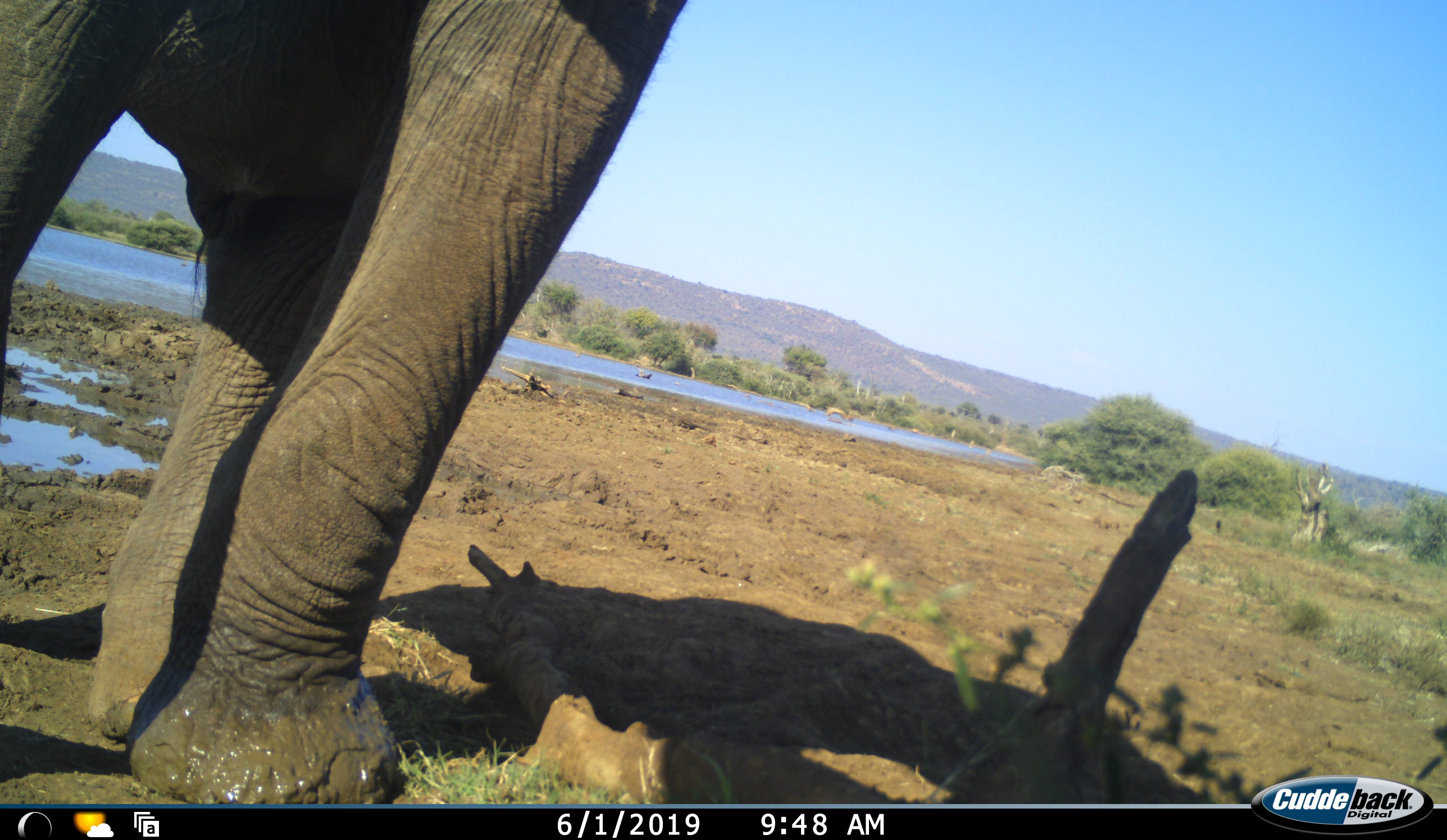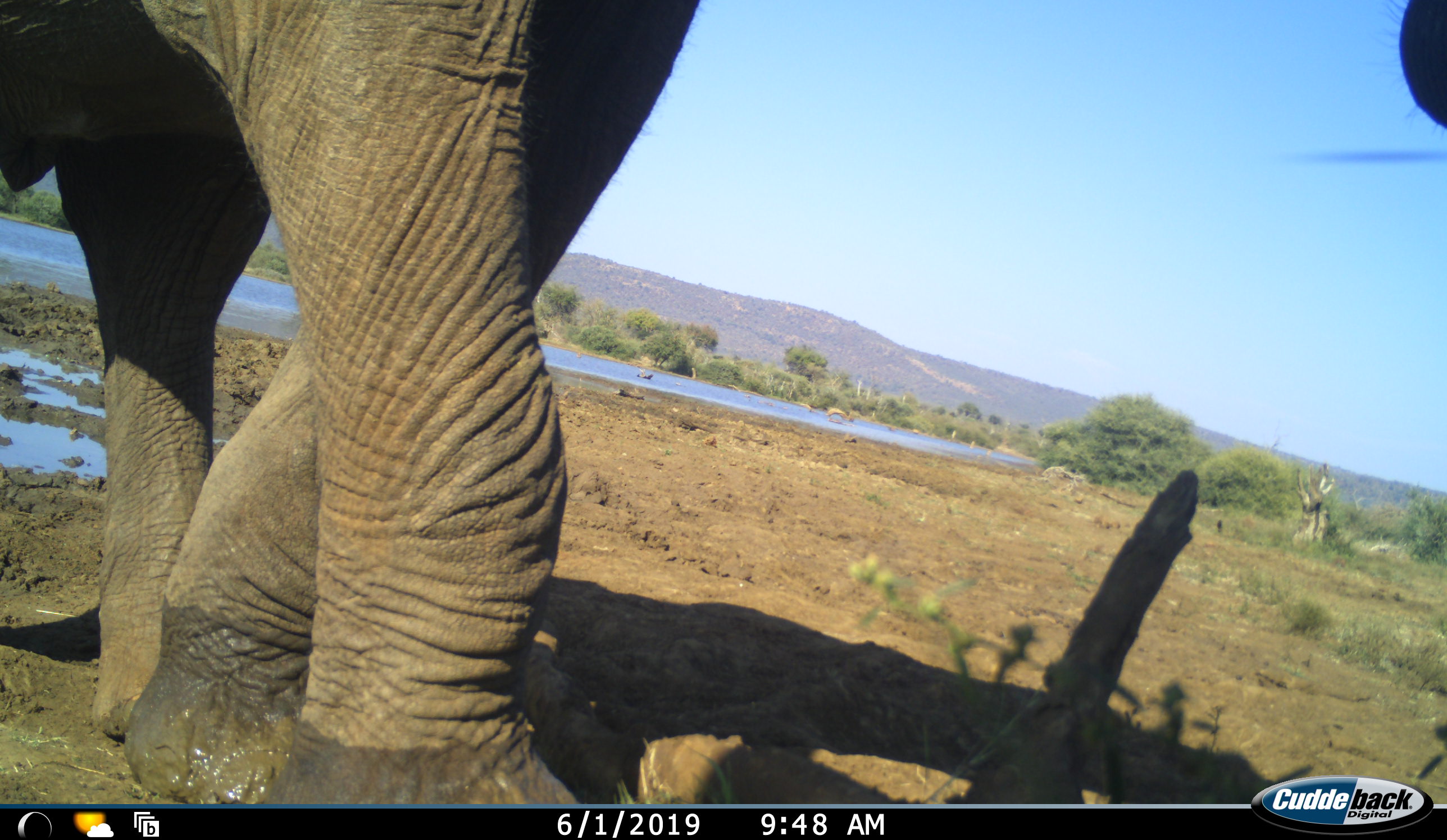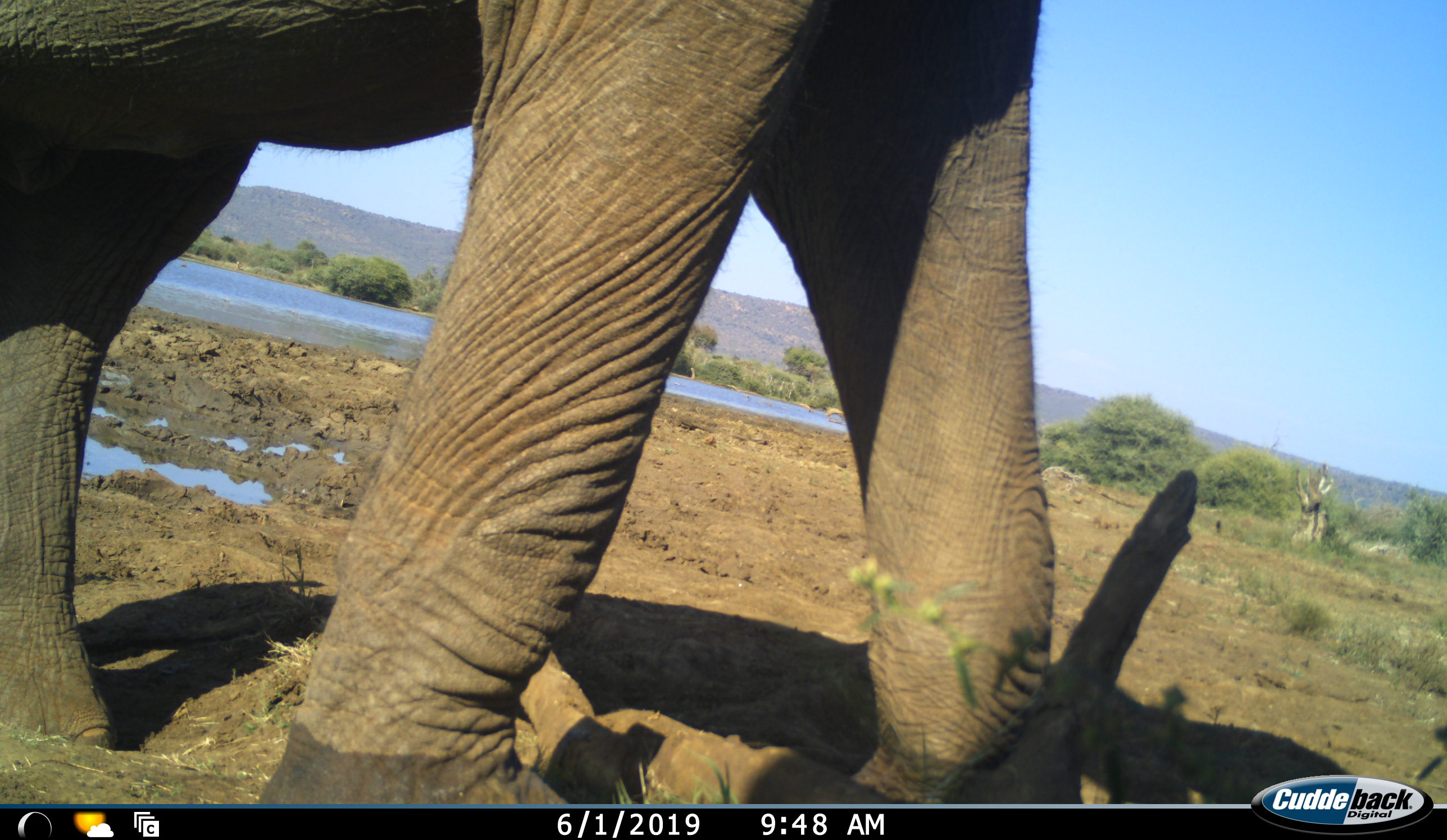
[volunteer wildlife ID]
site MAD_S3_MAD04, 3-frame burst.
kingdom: Animalia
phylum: Chordata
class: Mammalia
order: Proboscidea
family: Elephantidae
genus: Loxodonta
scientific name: Loxodonta africana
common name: african bush elephant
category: elephant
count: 1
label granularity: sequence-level